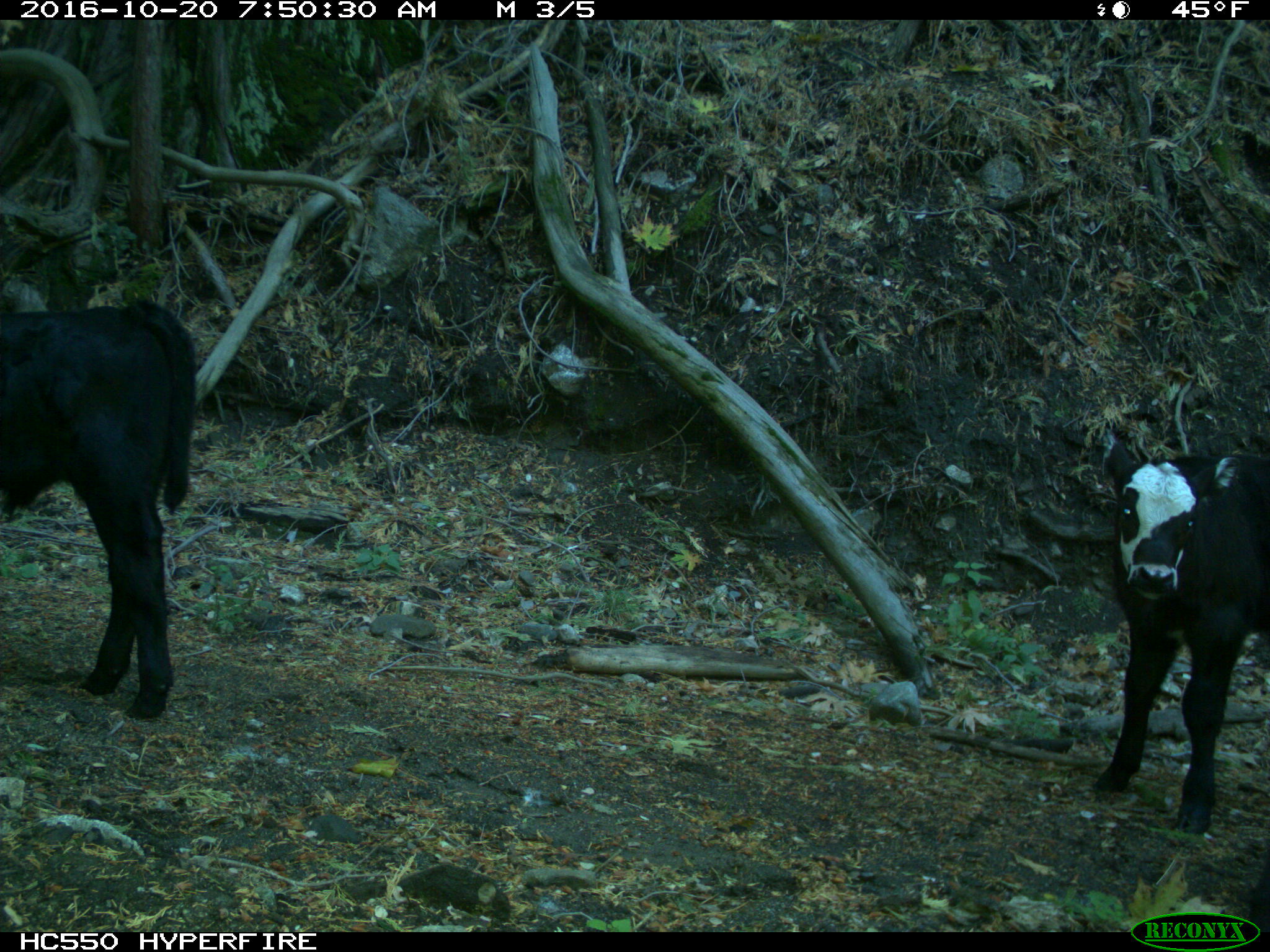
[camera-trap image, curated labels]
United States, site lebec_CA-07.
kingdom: Animalia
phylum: Chordata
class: Mammalia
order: Artiodactyla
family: Bovidae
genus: Bos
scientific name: Bos taurus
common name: domestic cow